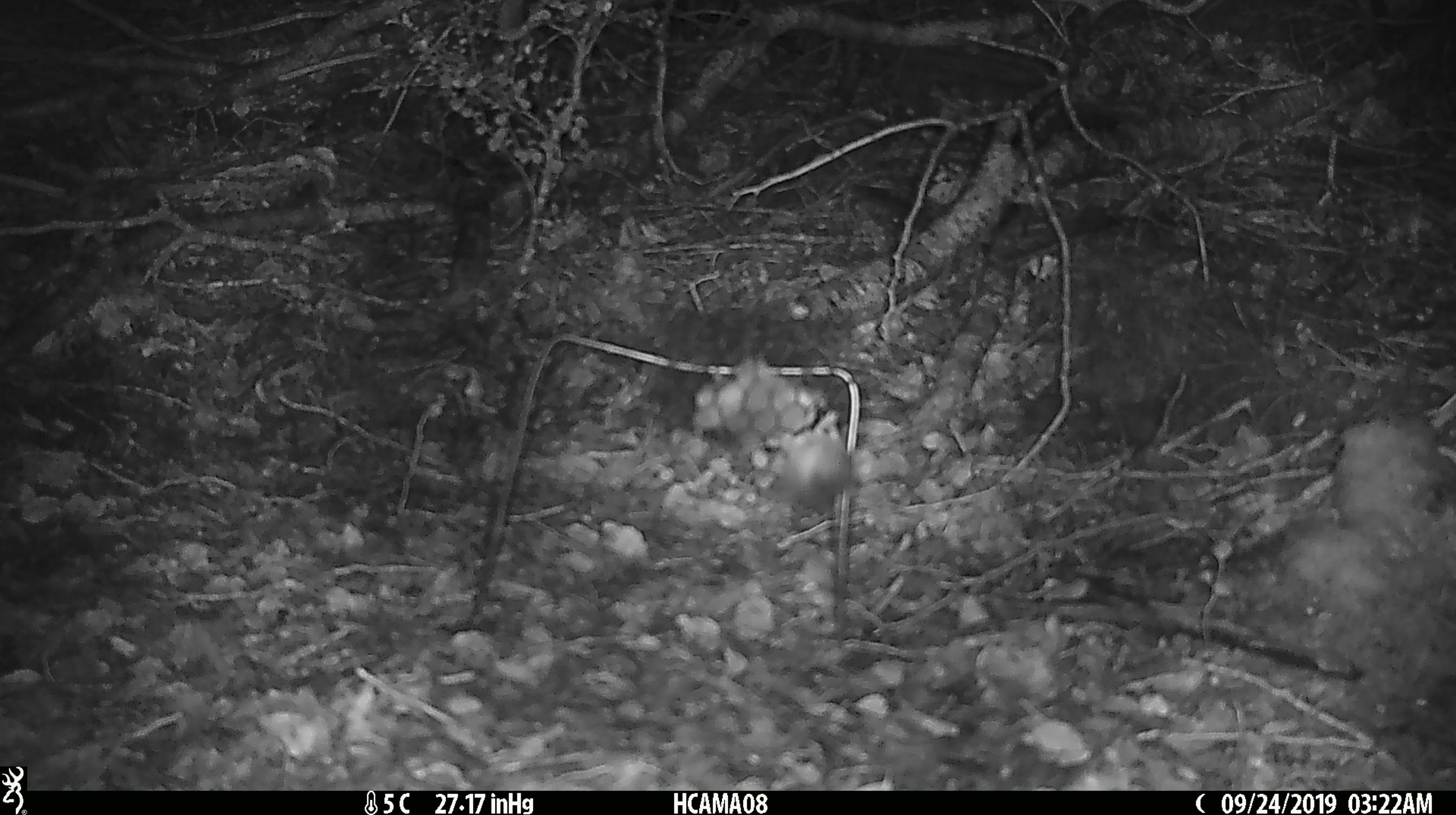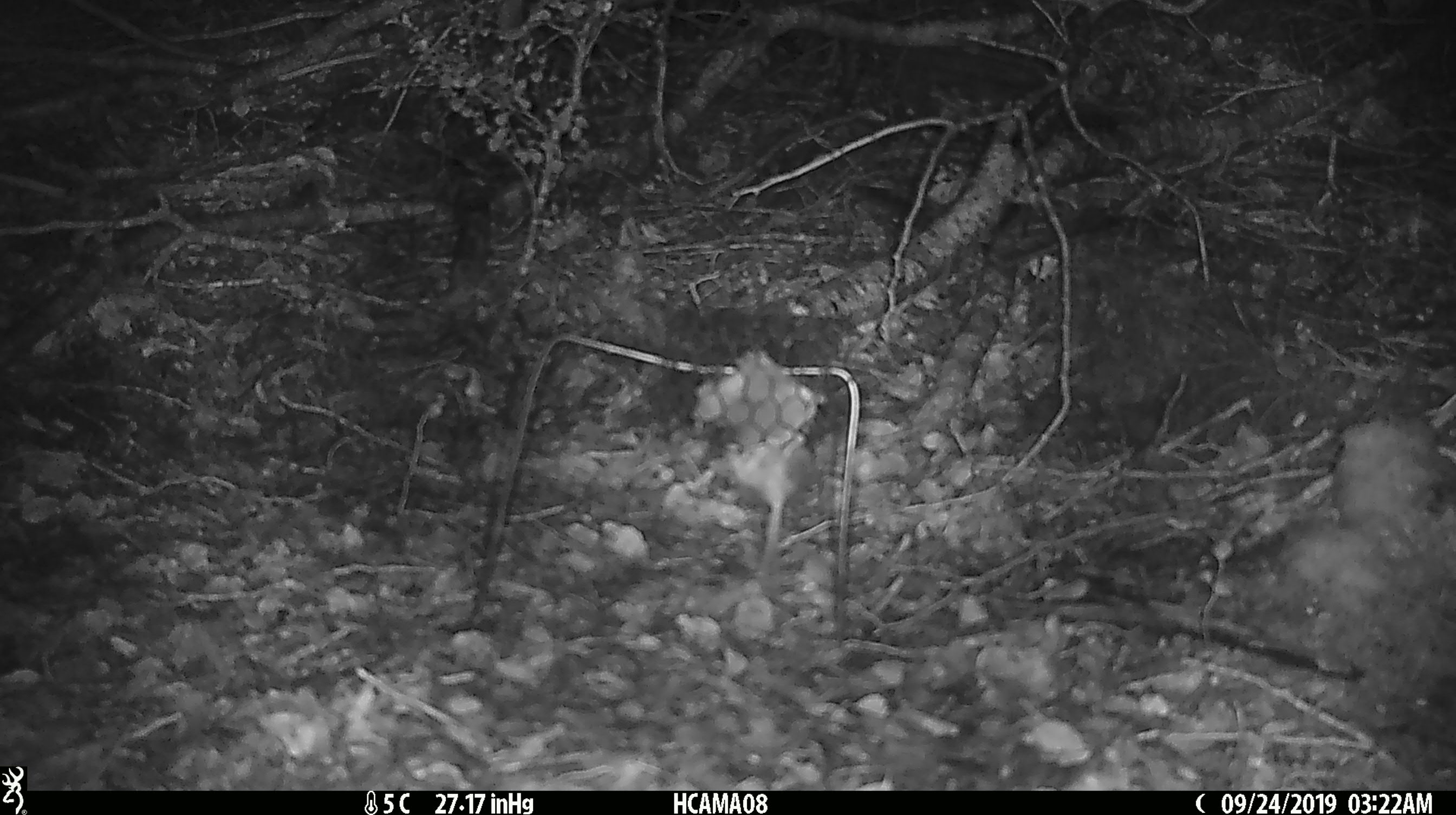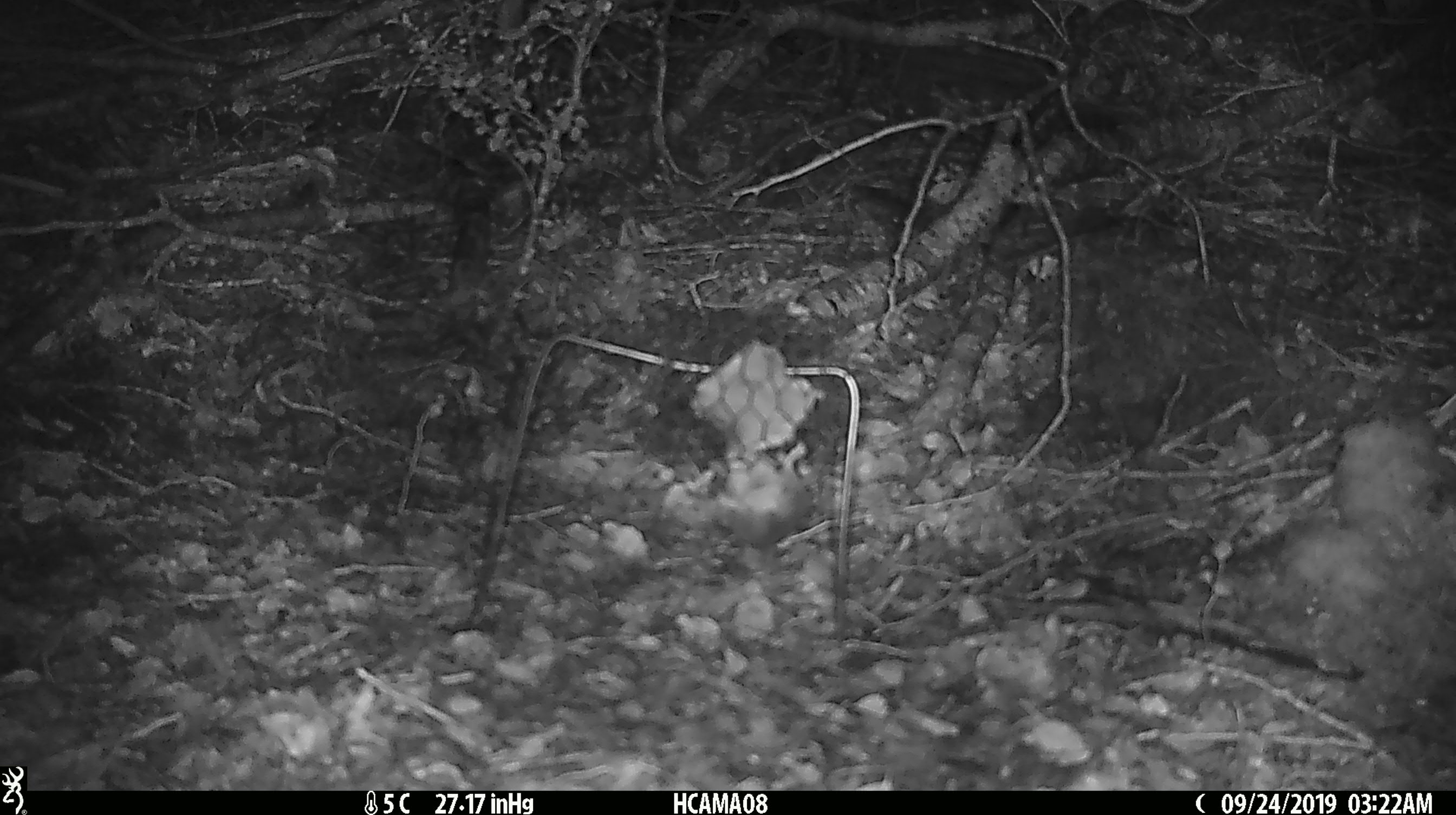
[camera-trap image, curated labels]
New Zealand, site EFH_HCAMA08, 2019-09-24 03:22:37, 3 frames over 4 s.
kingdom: Animalia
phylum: Chordata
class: Mammalia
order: Rodentia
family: Muridae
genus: Mus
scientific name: Mus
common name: mouse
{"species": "mouse (Mus)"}